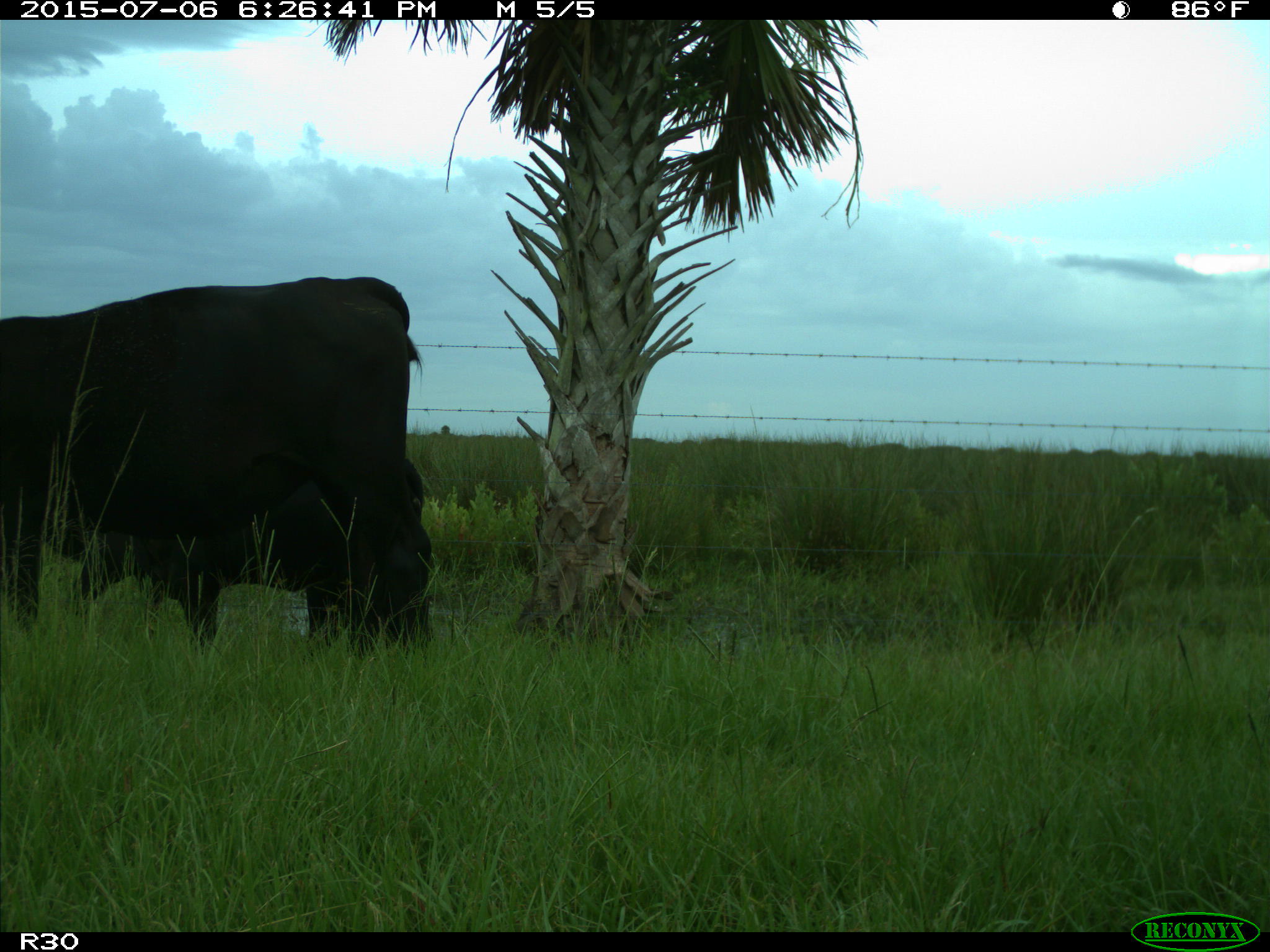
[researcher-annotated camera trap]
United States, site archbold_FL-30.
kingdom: Animalia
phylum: Chordata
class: Mammalia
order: Artiodactyla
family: Bovidae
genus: Bos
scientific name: Bos taurus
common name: domestic cow